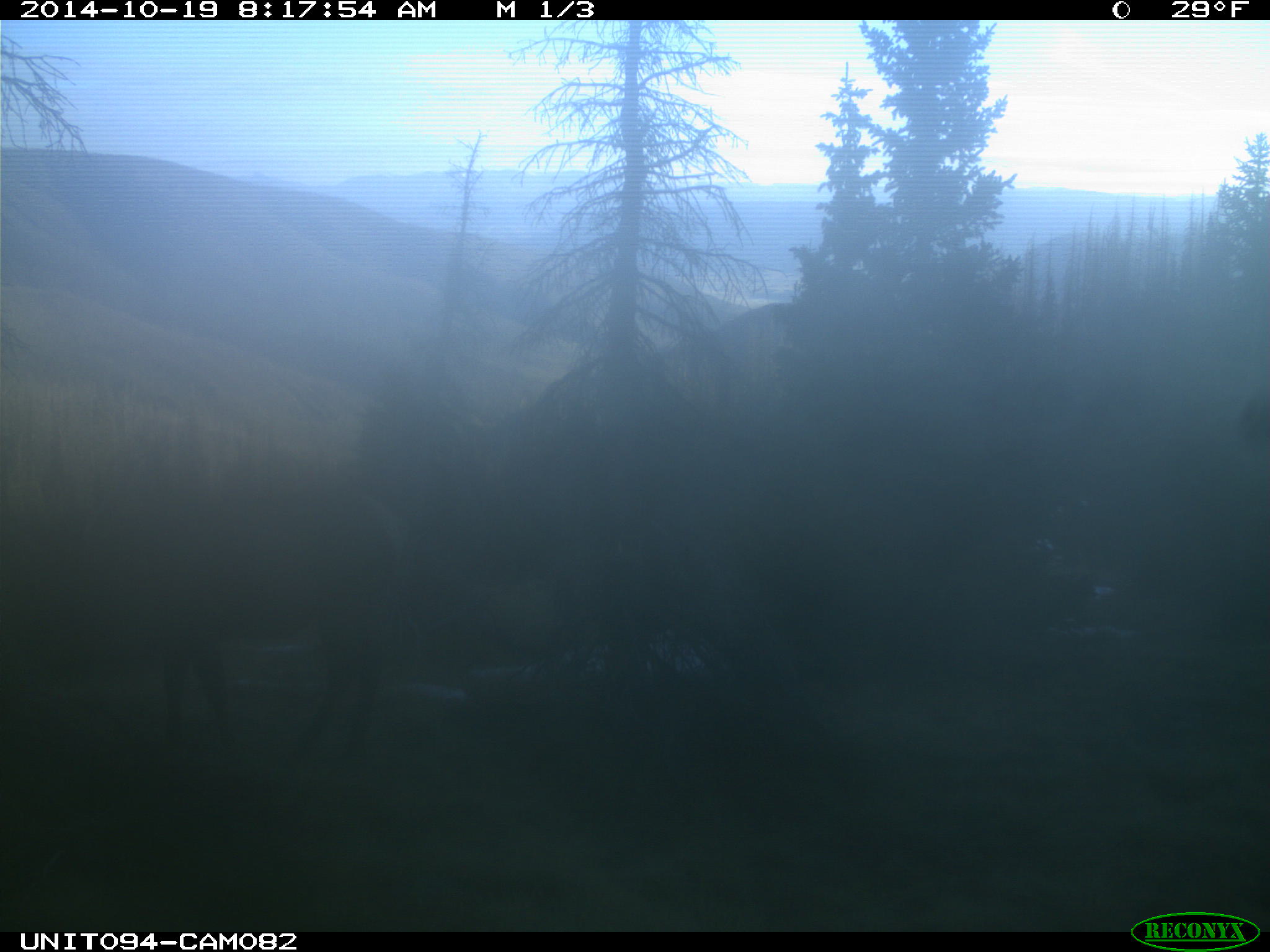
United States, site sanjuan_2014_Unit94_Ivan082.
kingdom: Animalia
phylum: Chordata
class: Mammalia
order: Artiodactyla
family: Cervidae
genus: Cervus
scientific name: Cervus elaphus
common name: red deer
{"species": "Cervus elaphus (red deer)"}